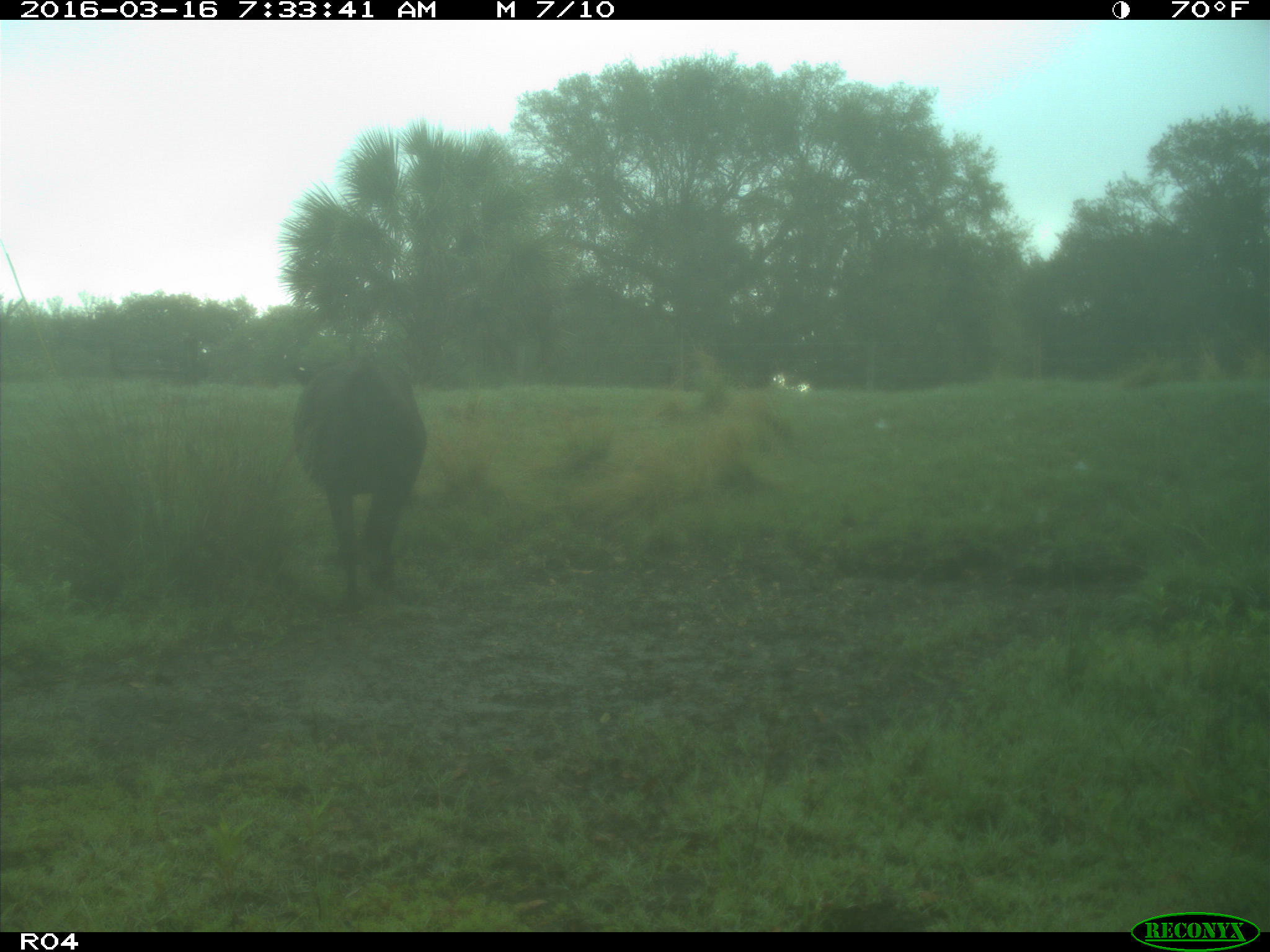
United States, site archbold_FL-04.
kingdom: Animalia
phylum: Chordata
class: Mammalia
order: Artiodactyla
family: Bovidae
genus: Bos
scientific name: Bos taurus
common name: domestic cow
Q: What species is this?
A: Bos taurus (domestic cow).